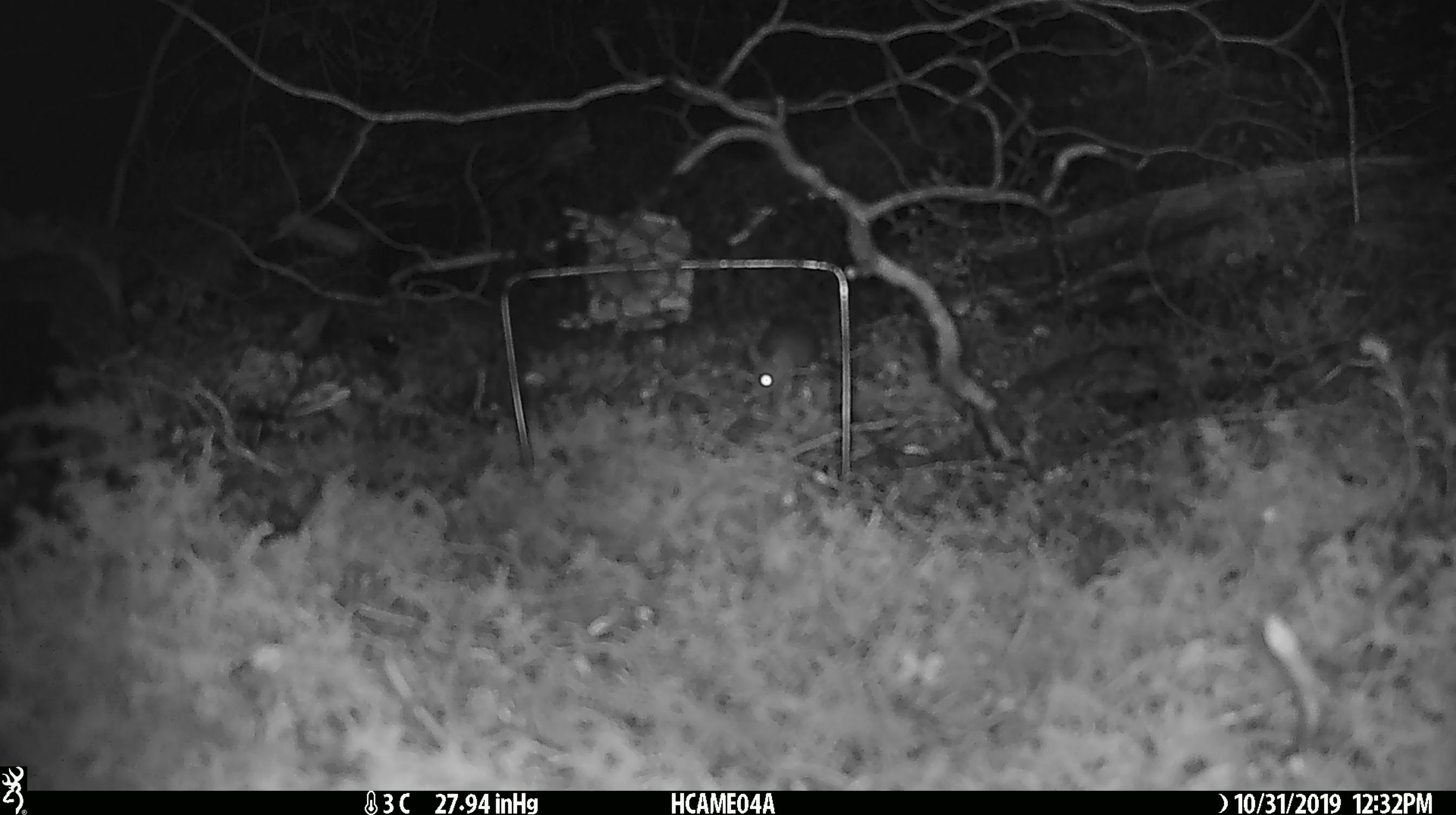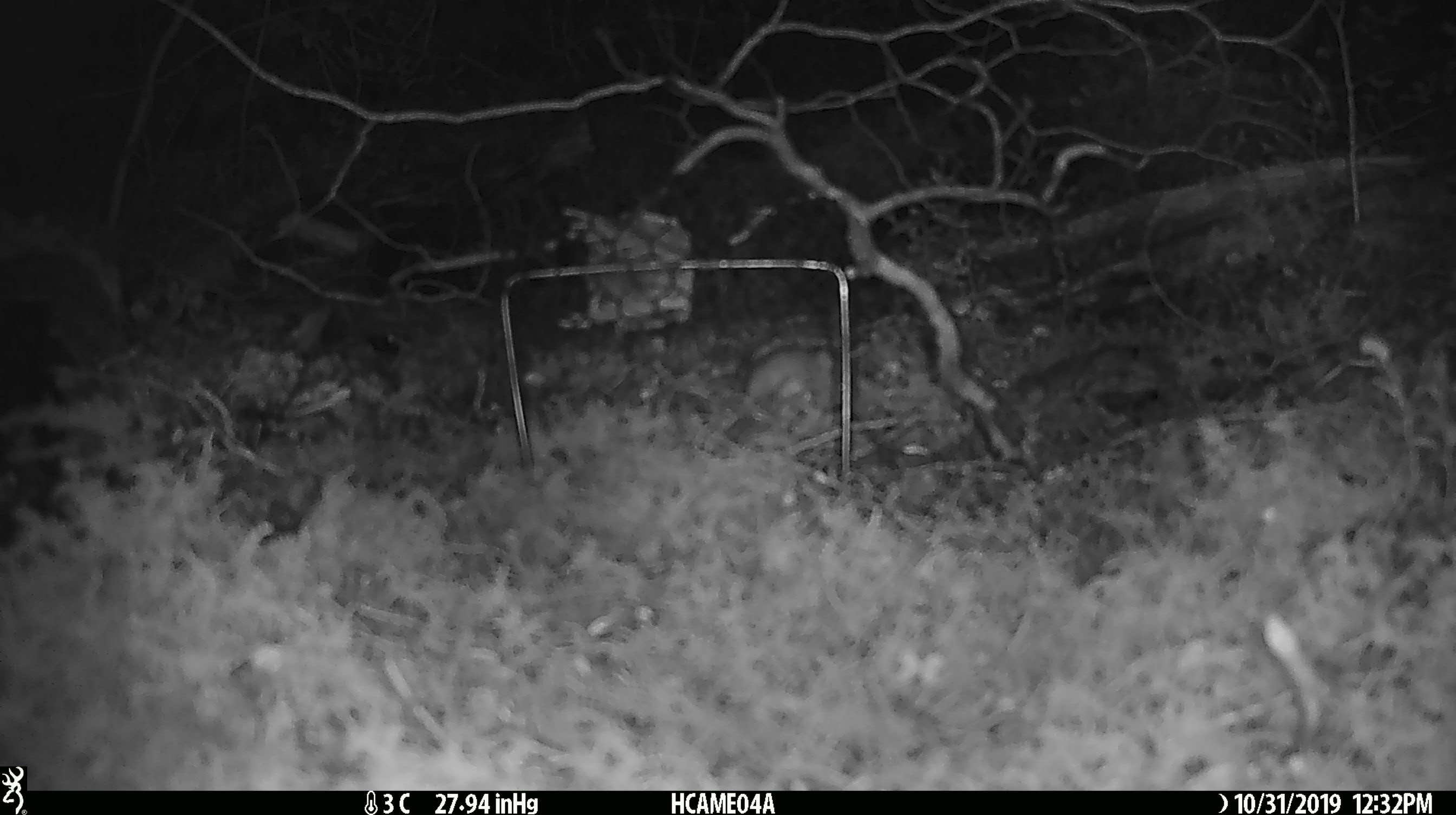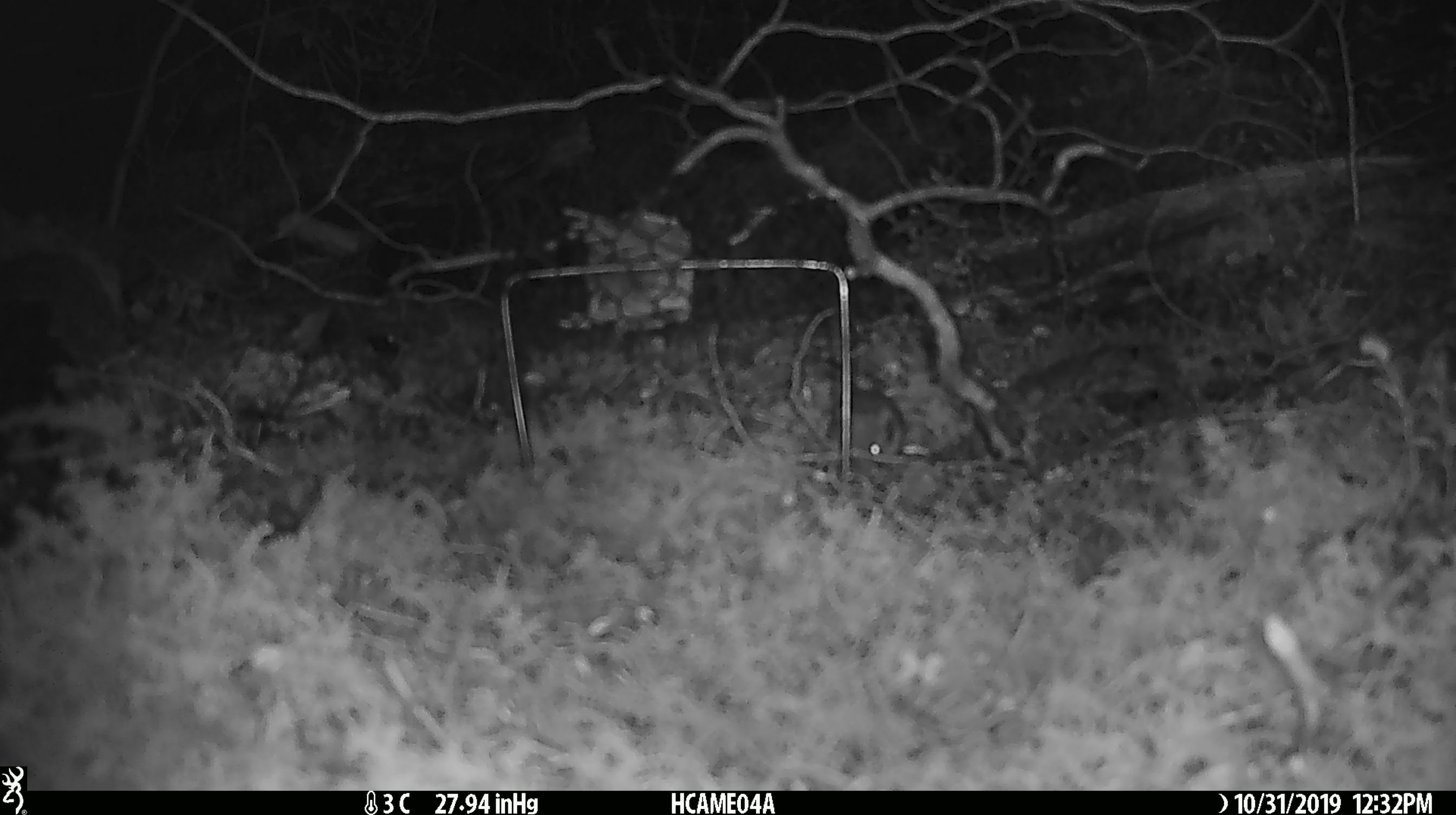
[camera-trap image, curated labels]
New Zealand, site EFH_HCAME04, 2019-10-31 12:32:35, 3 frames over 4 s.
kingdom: Animalia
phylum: Chordata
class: Mammalia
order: Rodentia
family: Muridae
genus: Mus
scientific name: Mus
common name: mouse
Mouse (Mus).